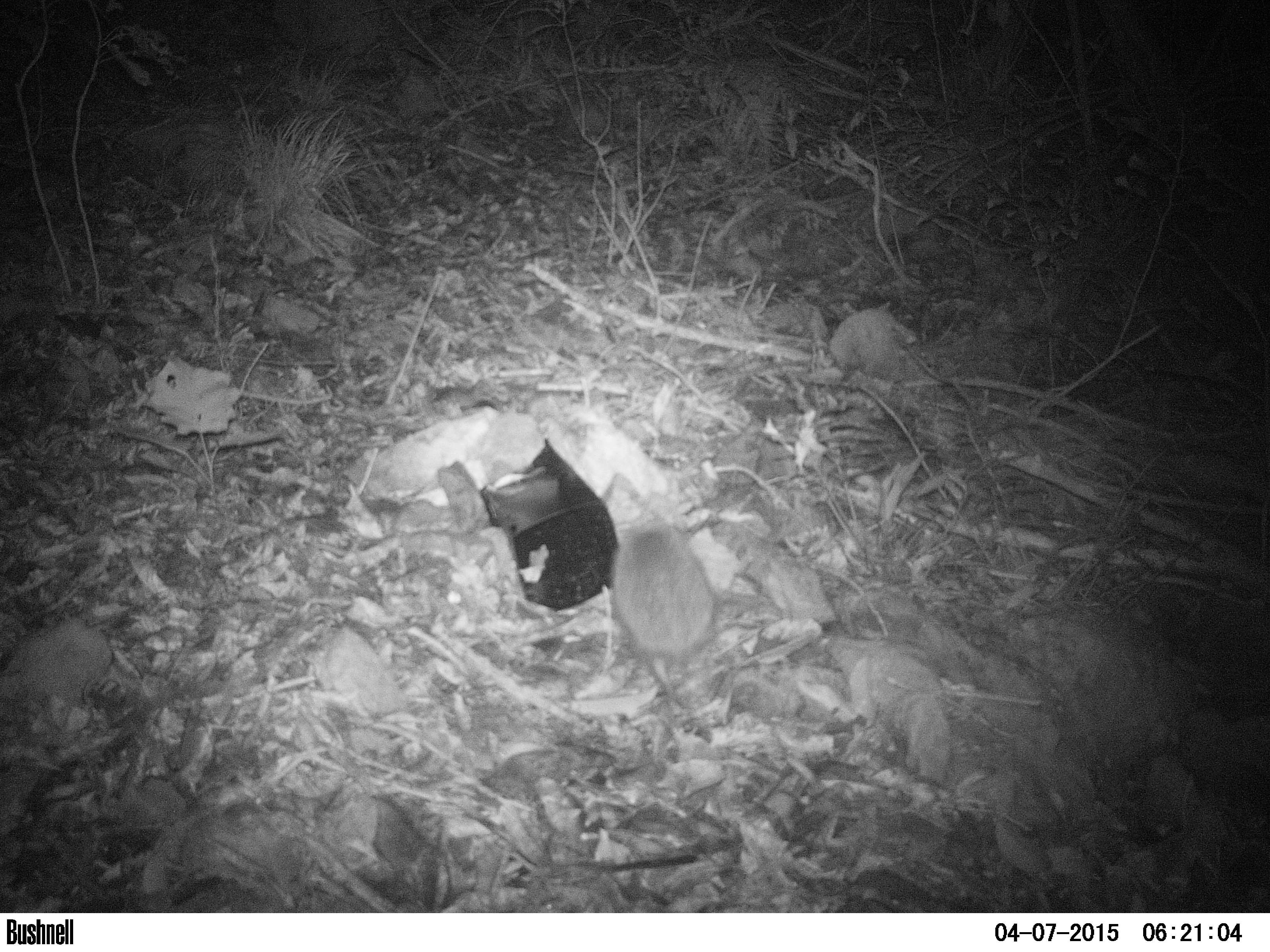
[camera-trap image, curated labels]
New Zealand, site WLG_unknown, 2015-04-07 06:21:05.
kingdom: Animalia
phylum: Chordata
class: Mammalia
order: Eulipotyphla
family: Erinaceidae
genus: Erinaceus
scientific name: Erinaceus europaeus europaeus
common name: european hedgehog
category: hedgehog